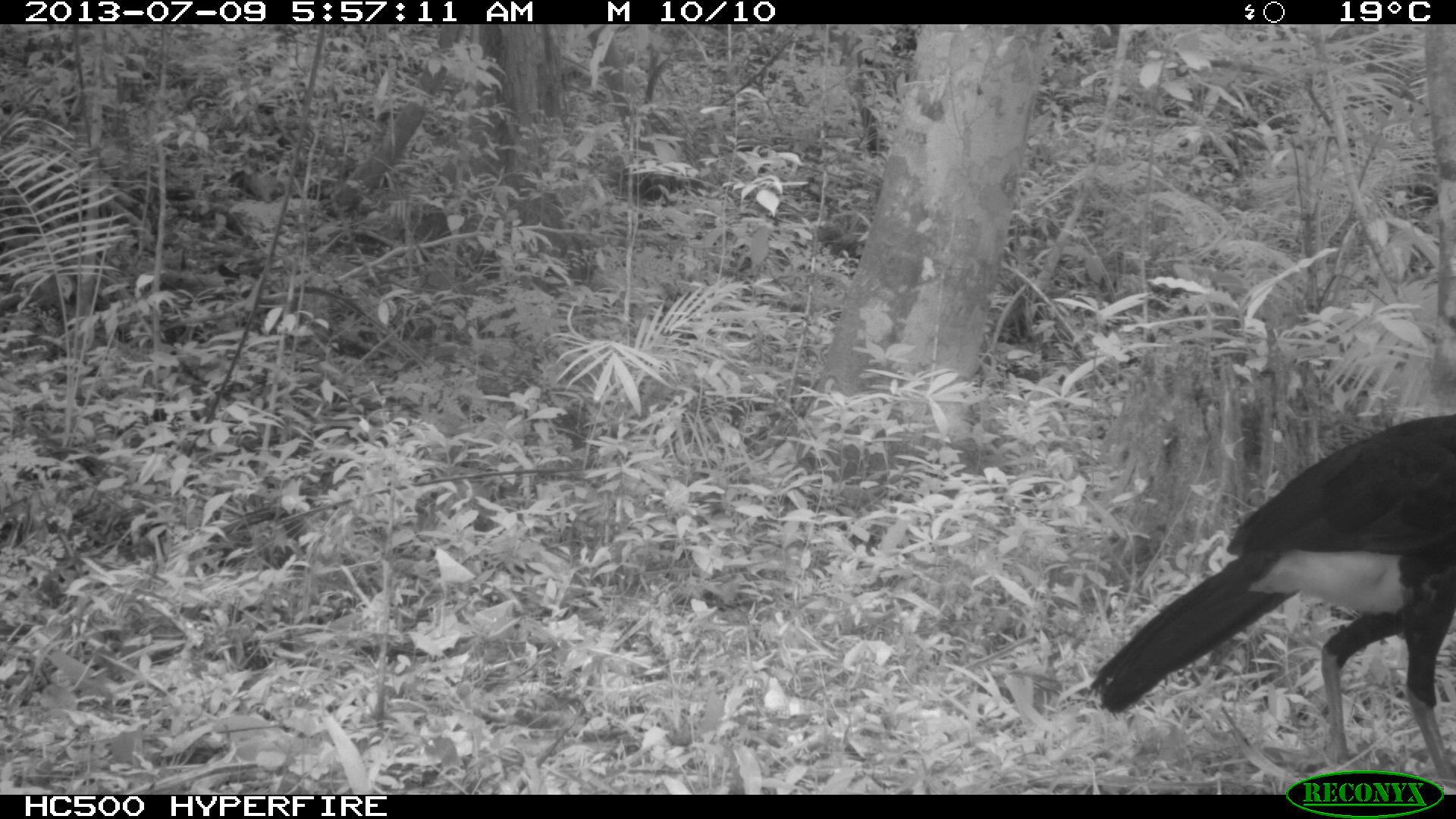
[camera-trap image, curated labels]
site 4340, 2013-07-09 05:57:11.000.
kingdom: Animalia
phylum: Chordata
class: Aves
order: Galliformes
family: Cracidae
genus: Crax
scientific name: Crax rubra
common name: great curassow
Crax rubra (great curassow), count 1, sex male.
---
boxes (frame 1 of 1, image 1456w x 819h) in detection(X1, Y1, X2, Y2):
crax rubra: detection(1086, 411, 1455, 788)